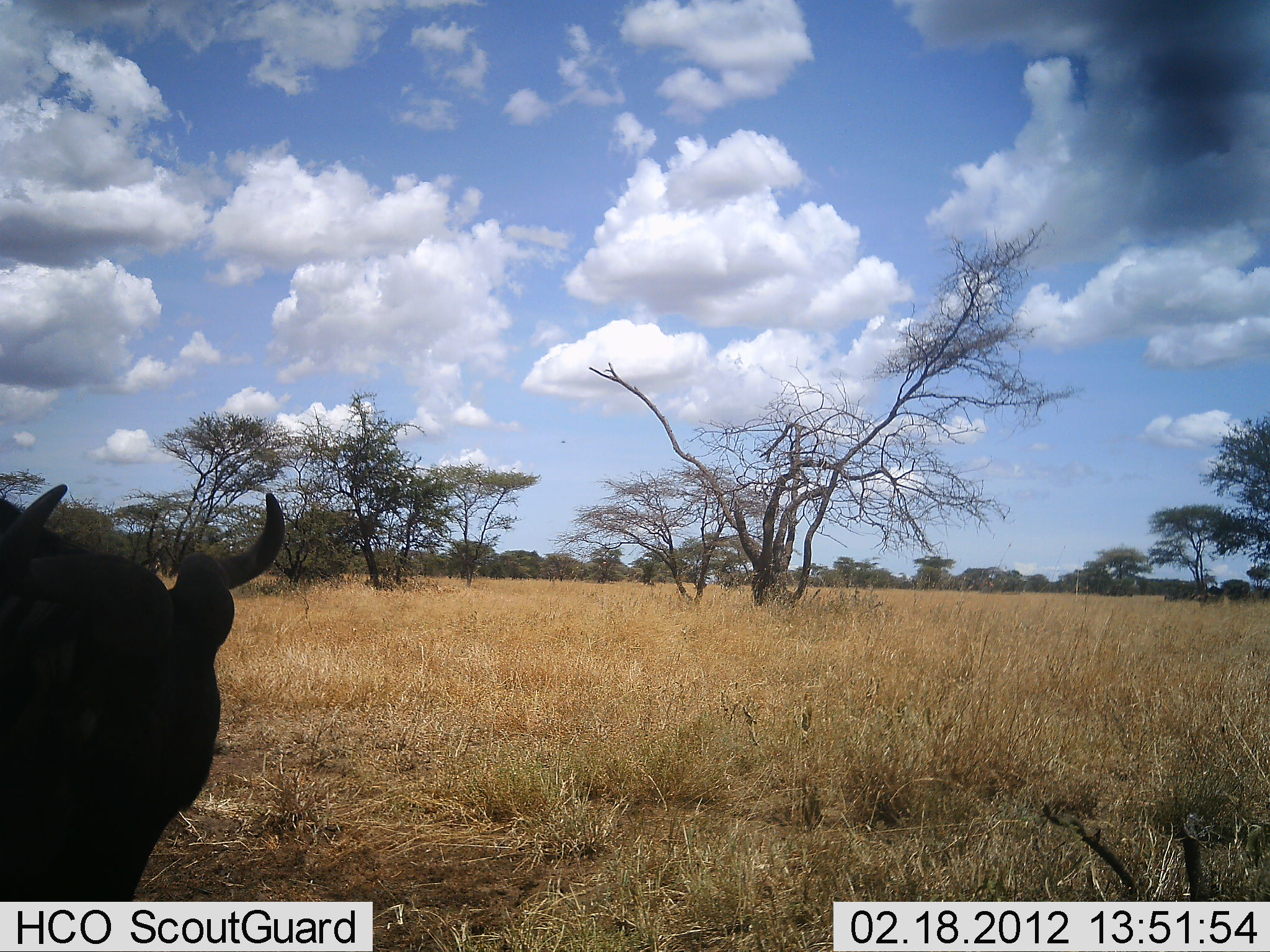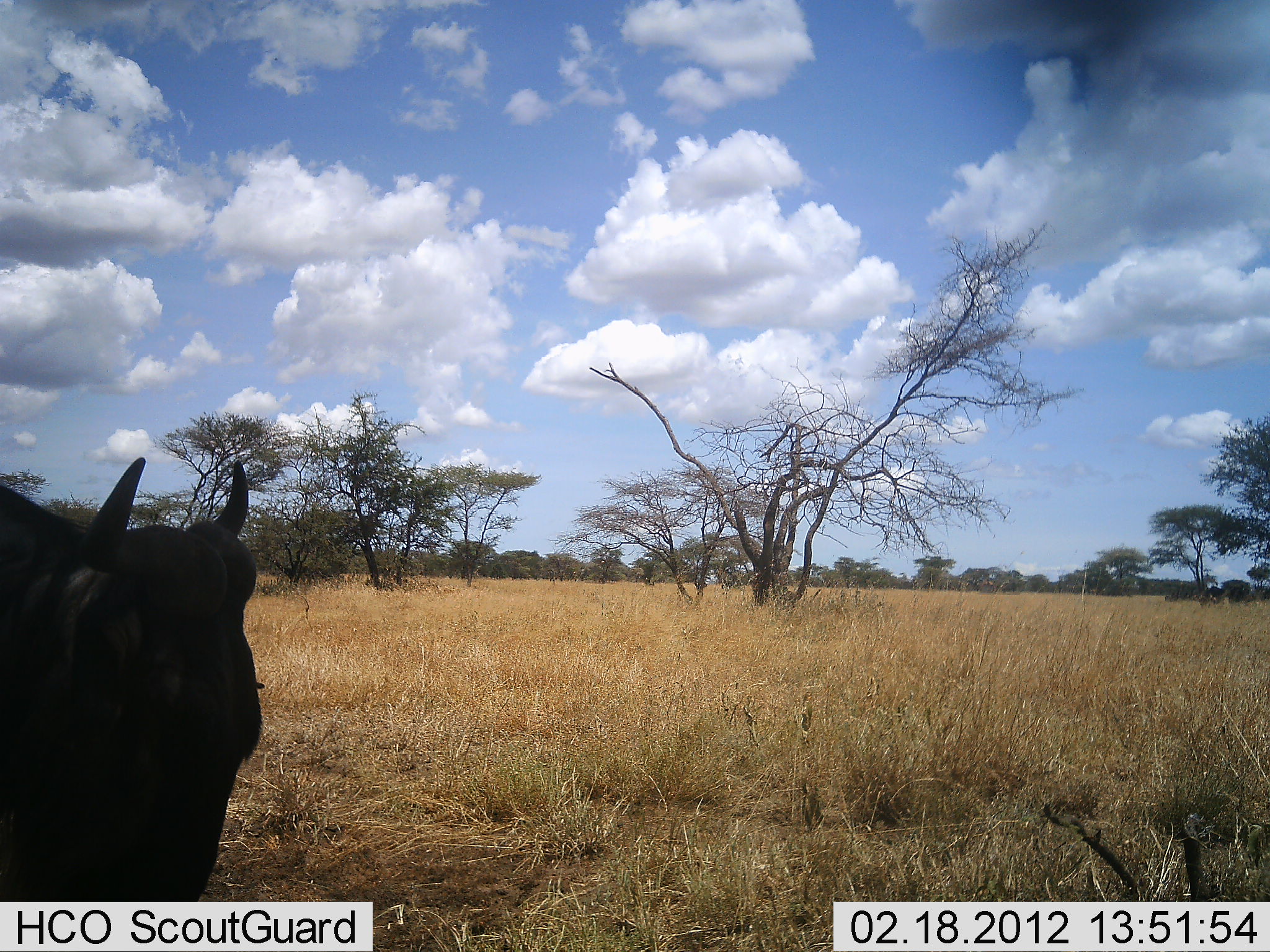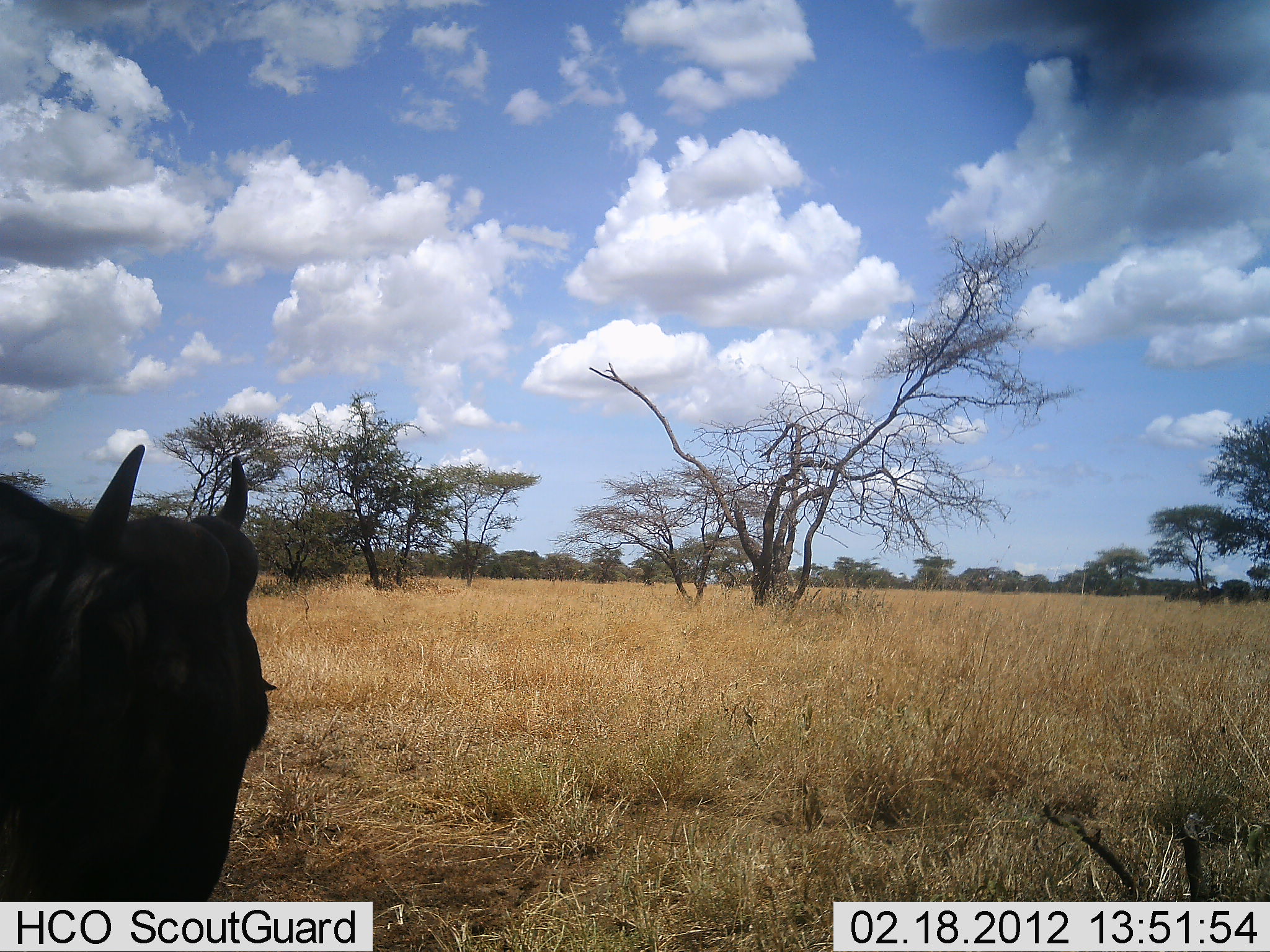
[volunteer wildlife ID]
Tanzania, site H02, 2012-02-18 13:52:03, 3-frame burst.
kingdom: Animalia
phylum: Chordata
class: Mammalia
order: Artiodactyla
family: Bovidae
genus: Connochaetes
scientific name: Connochaetes taurinus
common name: blue wildebeest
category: wildebeest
Wildebeest (blue wildebeest) (Connochaetes taurinus), count 1. Behavior (volunteer vote fractions): standing 87%, resting 13%, moving 0%, interacting 0%. Young present (vote fraction): 0%. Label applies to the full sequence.